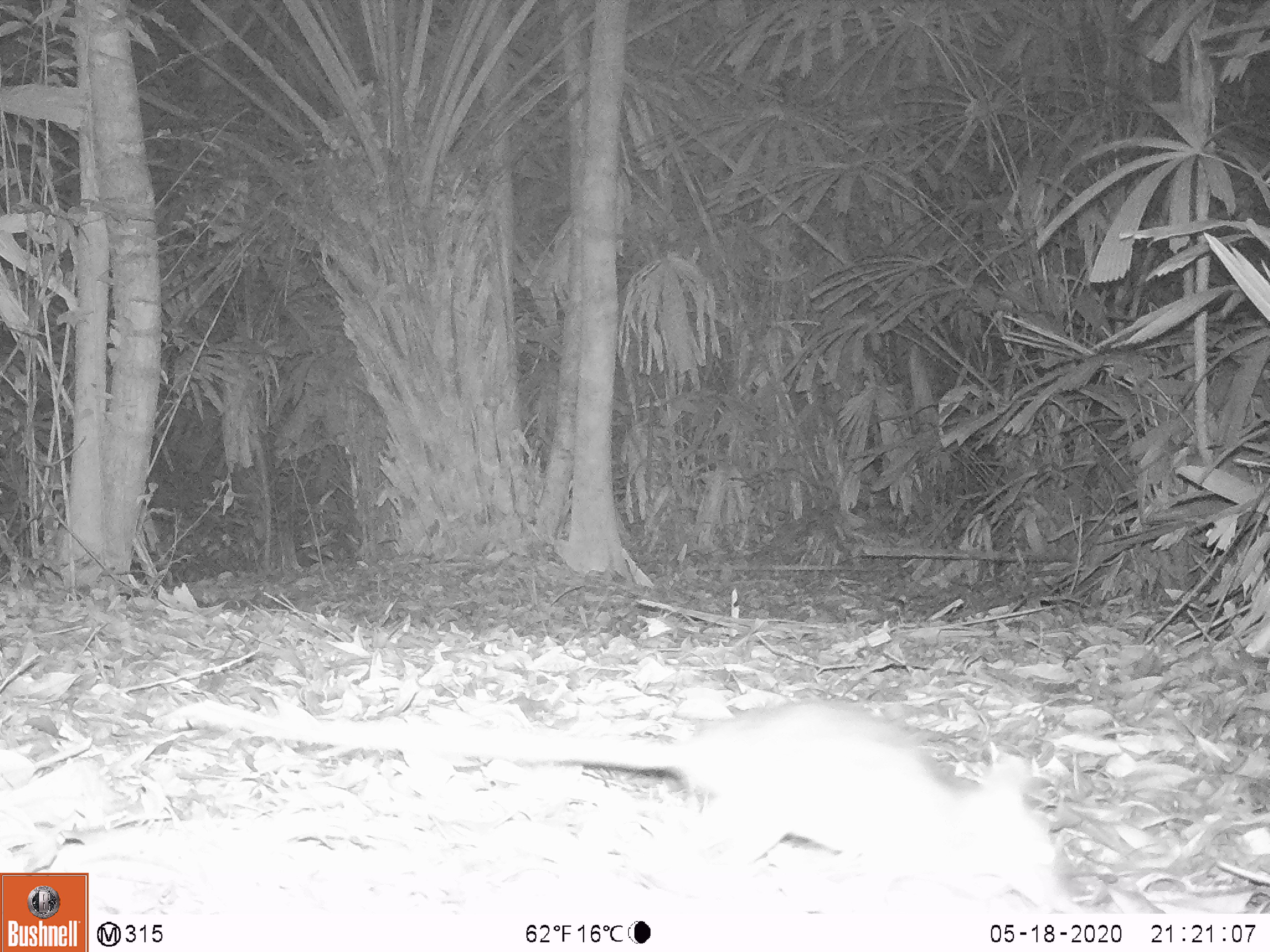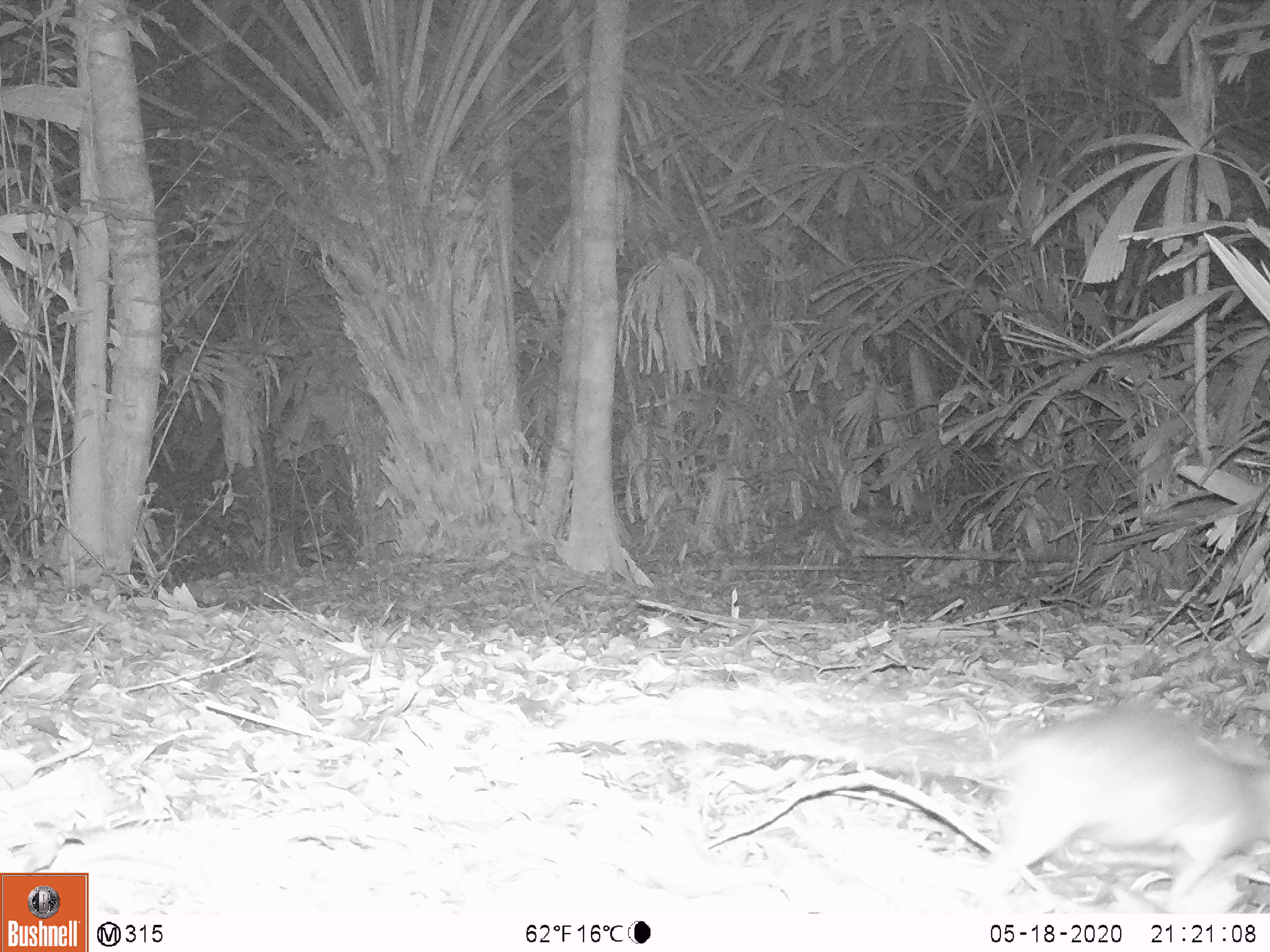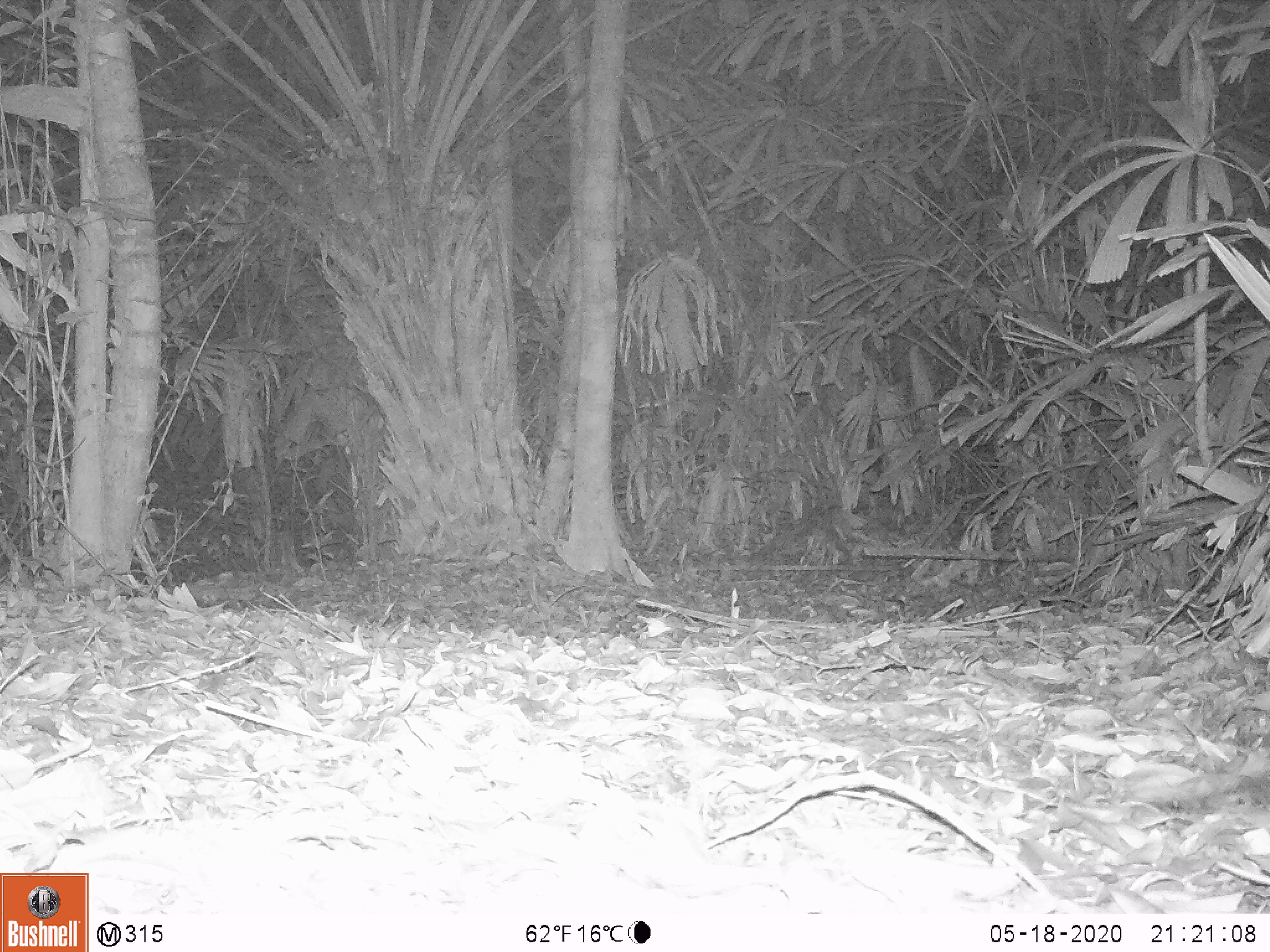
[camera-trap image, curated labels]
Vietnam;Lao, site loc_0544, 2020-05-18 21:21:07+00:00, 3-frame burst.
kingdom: Animalia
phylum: Chordata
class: Mammalia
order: Rodentia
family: Muridae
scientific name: Muridae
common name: old-world mice and rats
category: unidentified murid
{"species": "unidentified murid (old-world mice and rats) (Muridae)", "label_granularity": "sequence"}